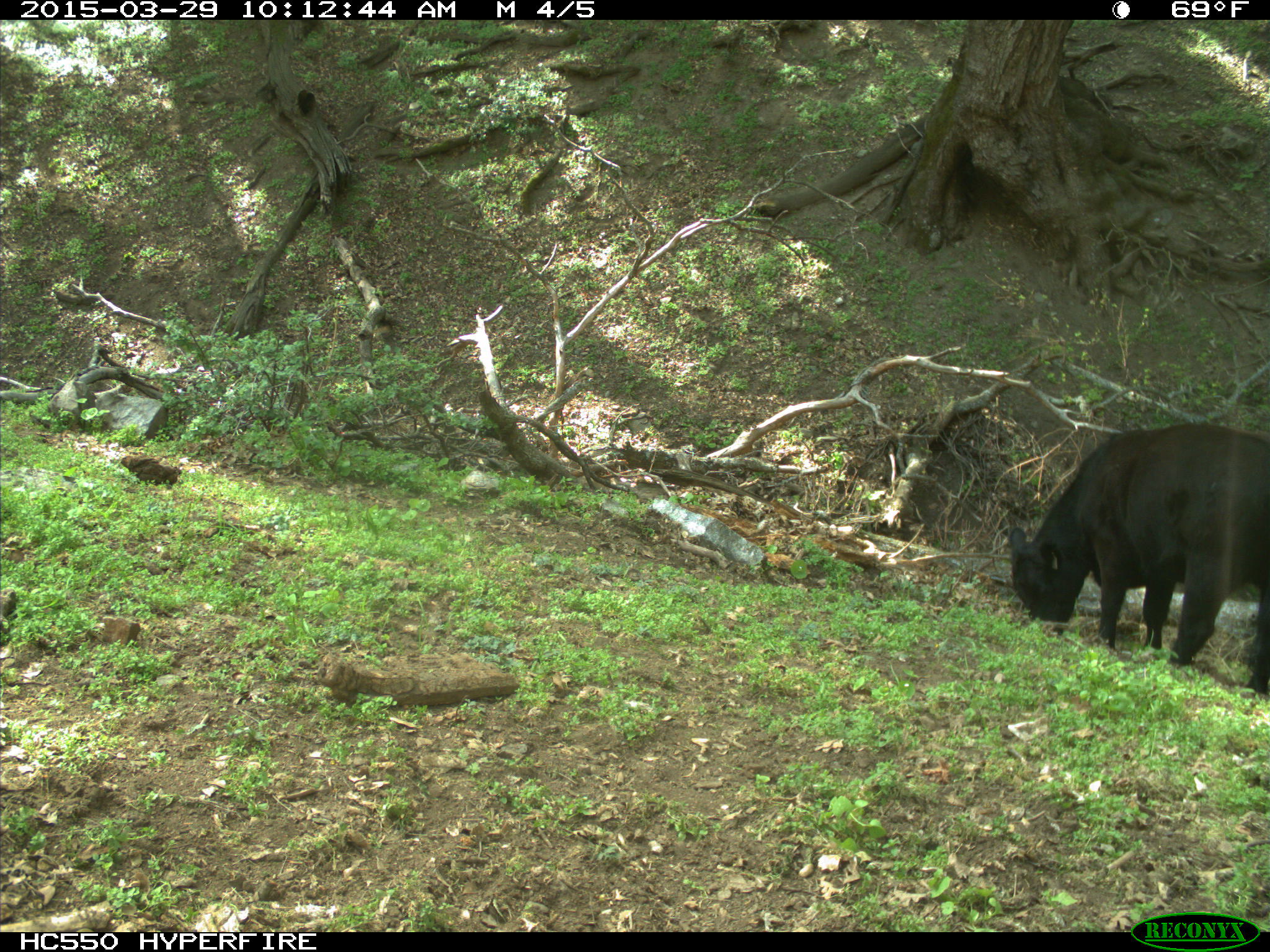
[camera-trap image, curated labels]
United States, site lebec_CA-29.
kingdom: Animalia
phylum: Chordata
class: Mammalia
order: Artiodactyla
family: Bovidae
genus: Bos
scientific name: Bos taurus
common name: domestic cow